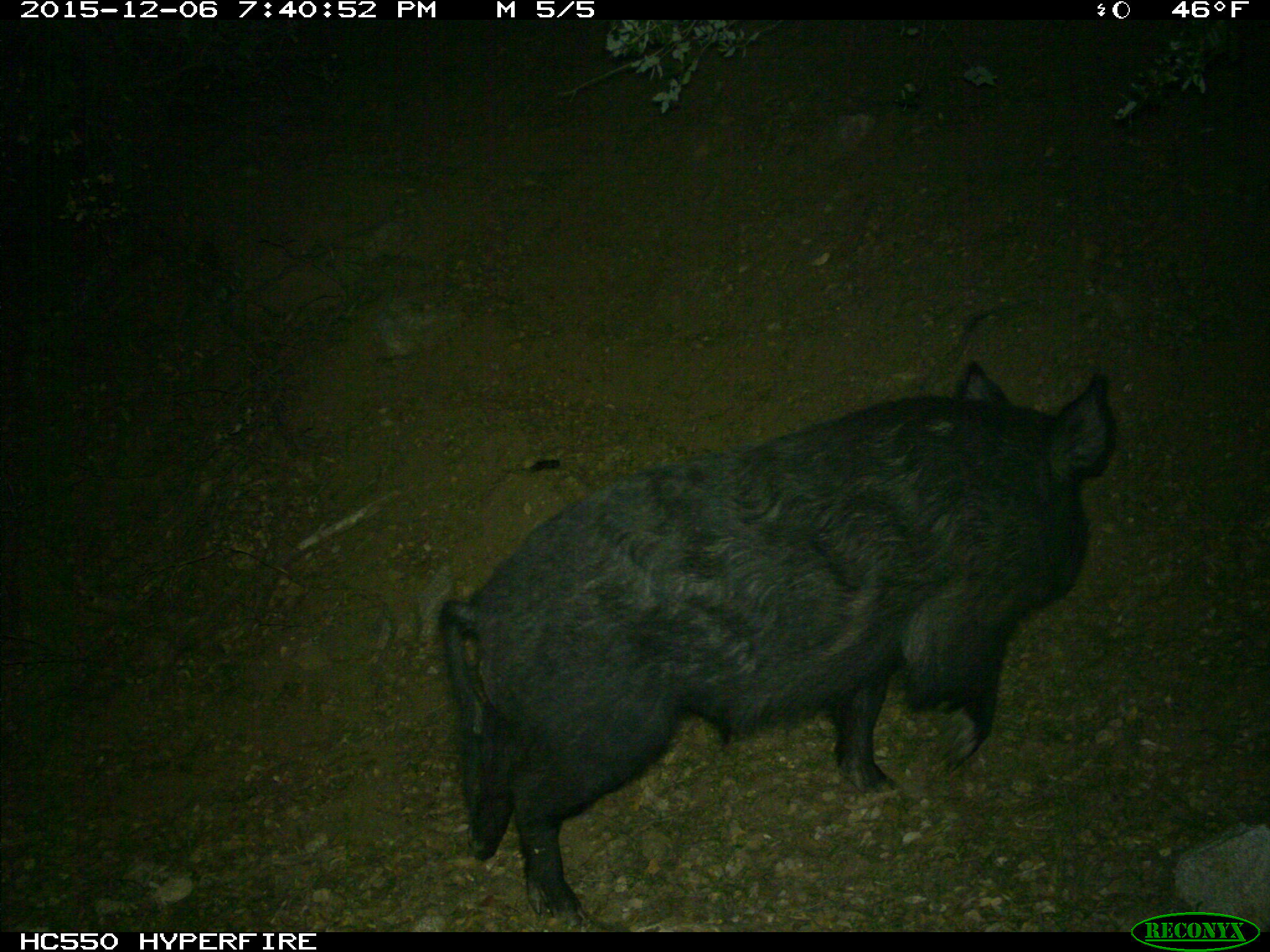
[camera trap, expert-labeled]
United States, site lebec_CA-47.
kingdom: Animalia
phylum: Chordata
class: Mammalia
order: Artiodactyla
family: Suidae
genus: Sus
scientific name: Sus scrofa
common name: wild boar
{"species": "Sus scrofa (wild boar)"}